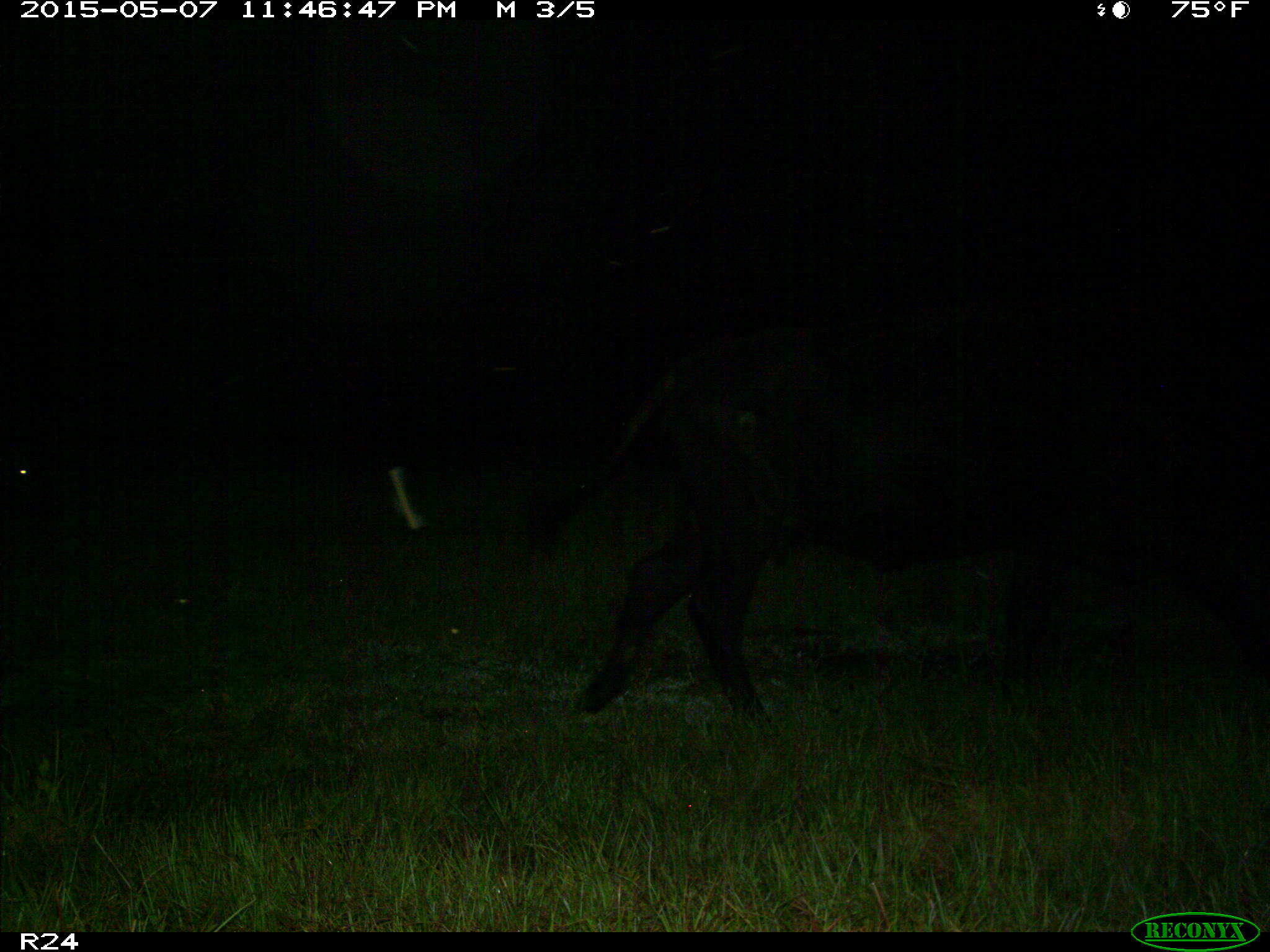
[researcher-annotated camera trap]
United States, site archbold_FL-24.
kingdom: Animalia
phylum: Chordata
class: Mammalia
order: Artiodactyla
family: Bovidae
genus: Bos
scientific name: Bos taurus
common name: domestic cow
Bos taurus (domestic cow).